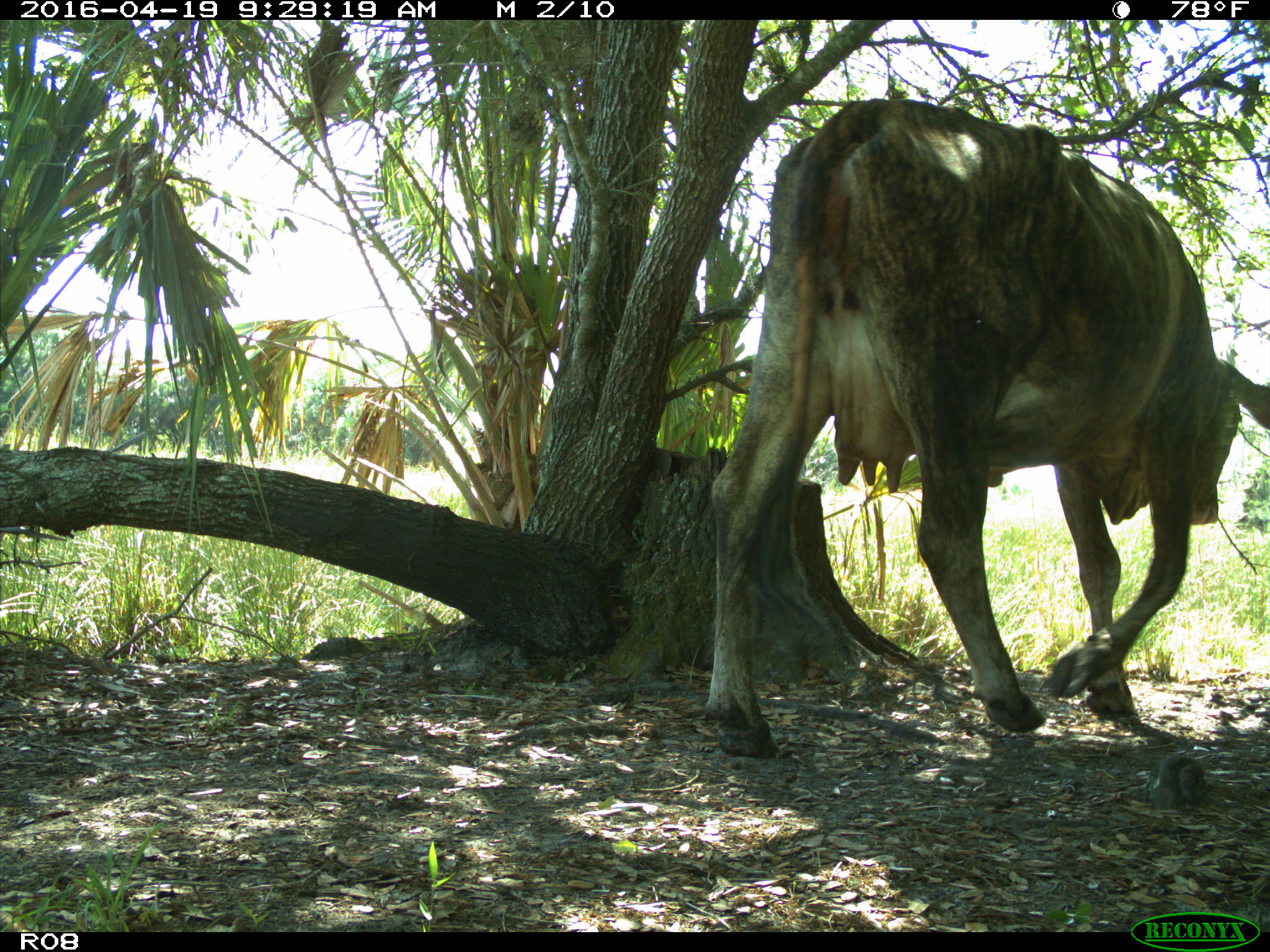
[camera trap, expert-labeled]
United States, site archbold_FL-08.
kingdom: Animalia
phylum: Chordata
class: Mammalia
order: Artiodactyla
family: Bovidae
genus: Bos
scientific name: Bos taurus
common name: domestic cow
Bos taurus (domestic cow).